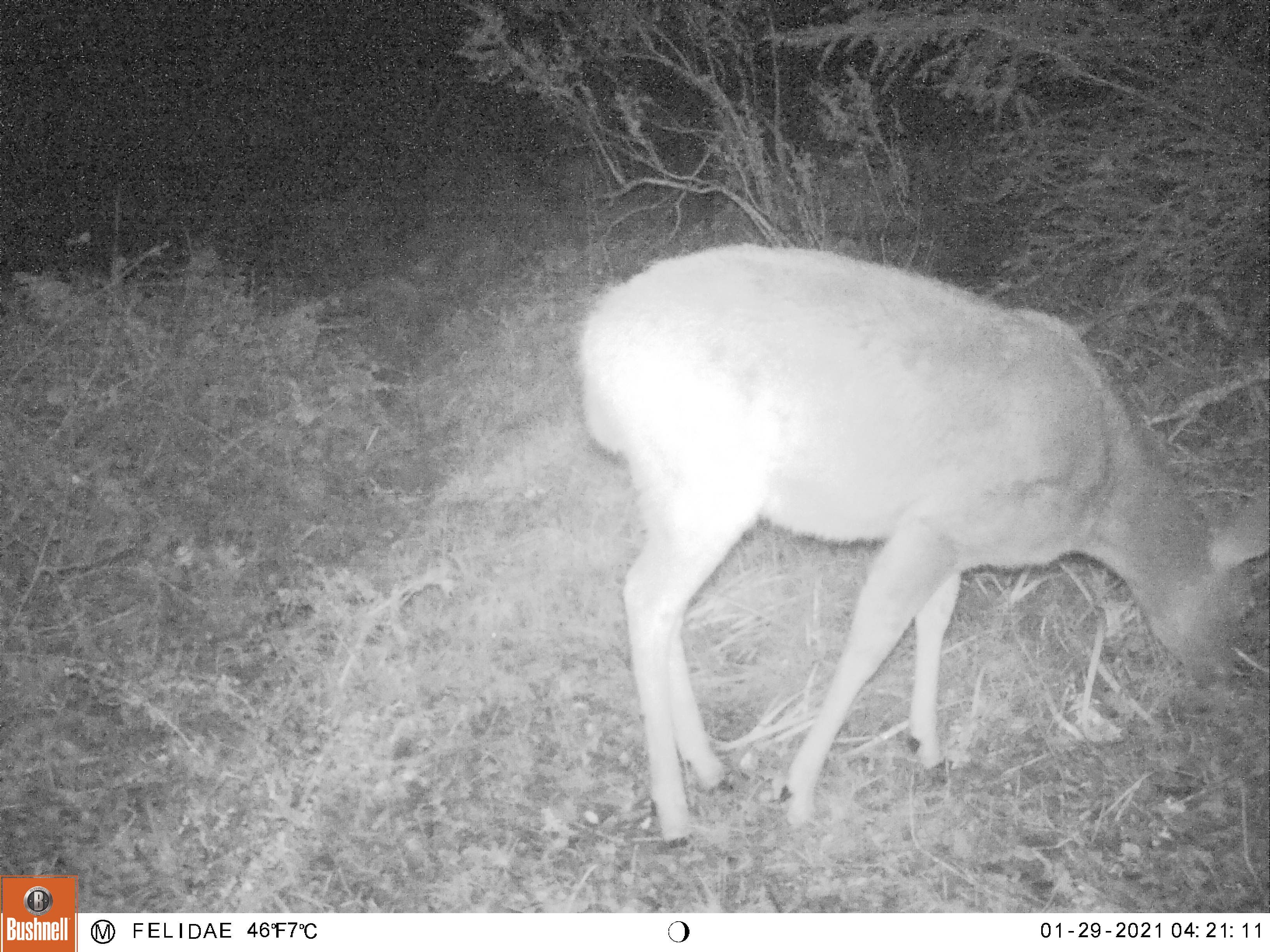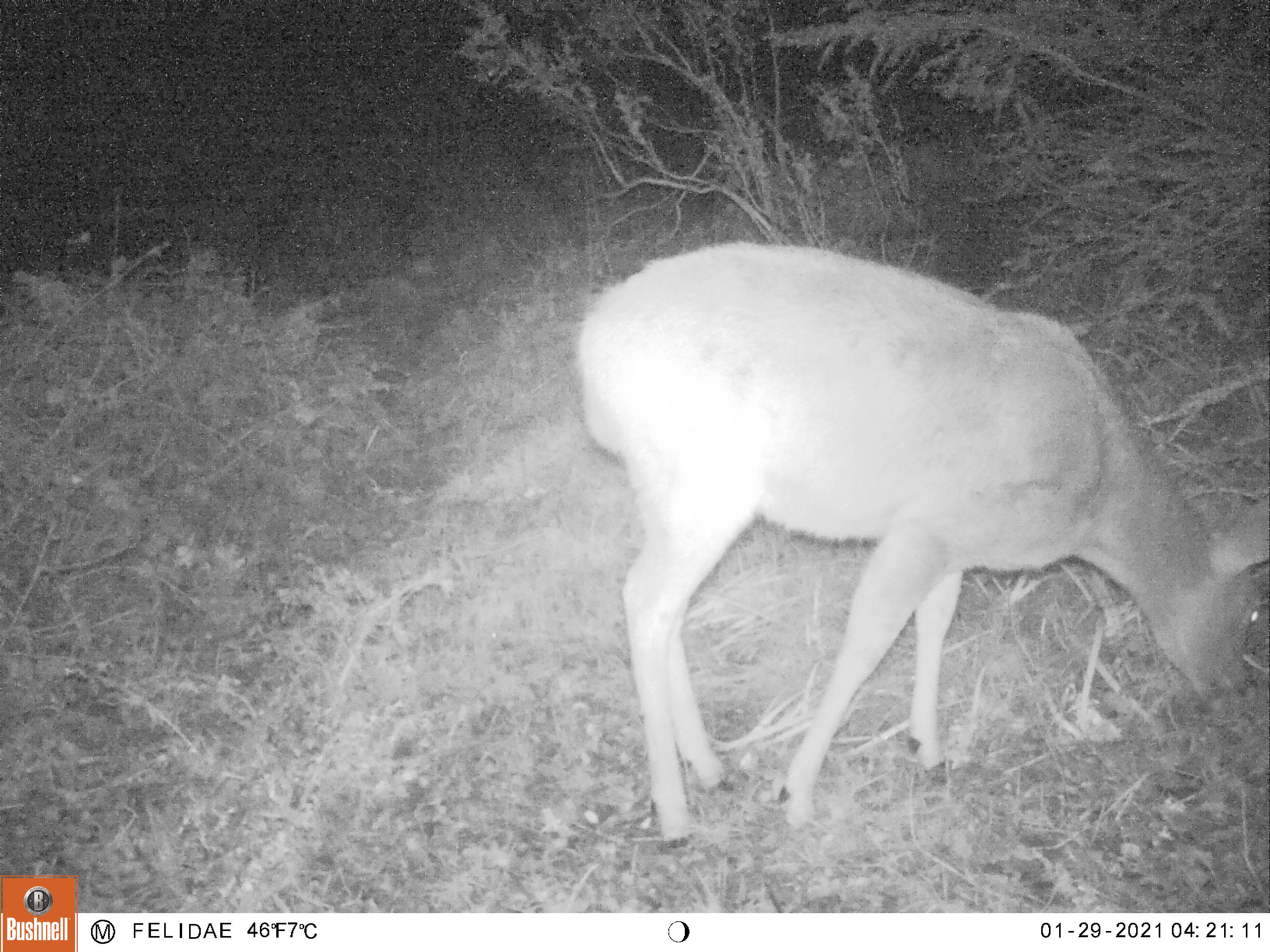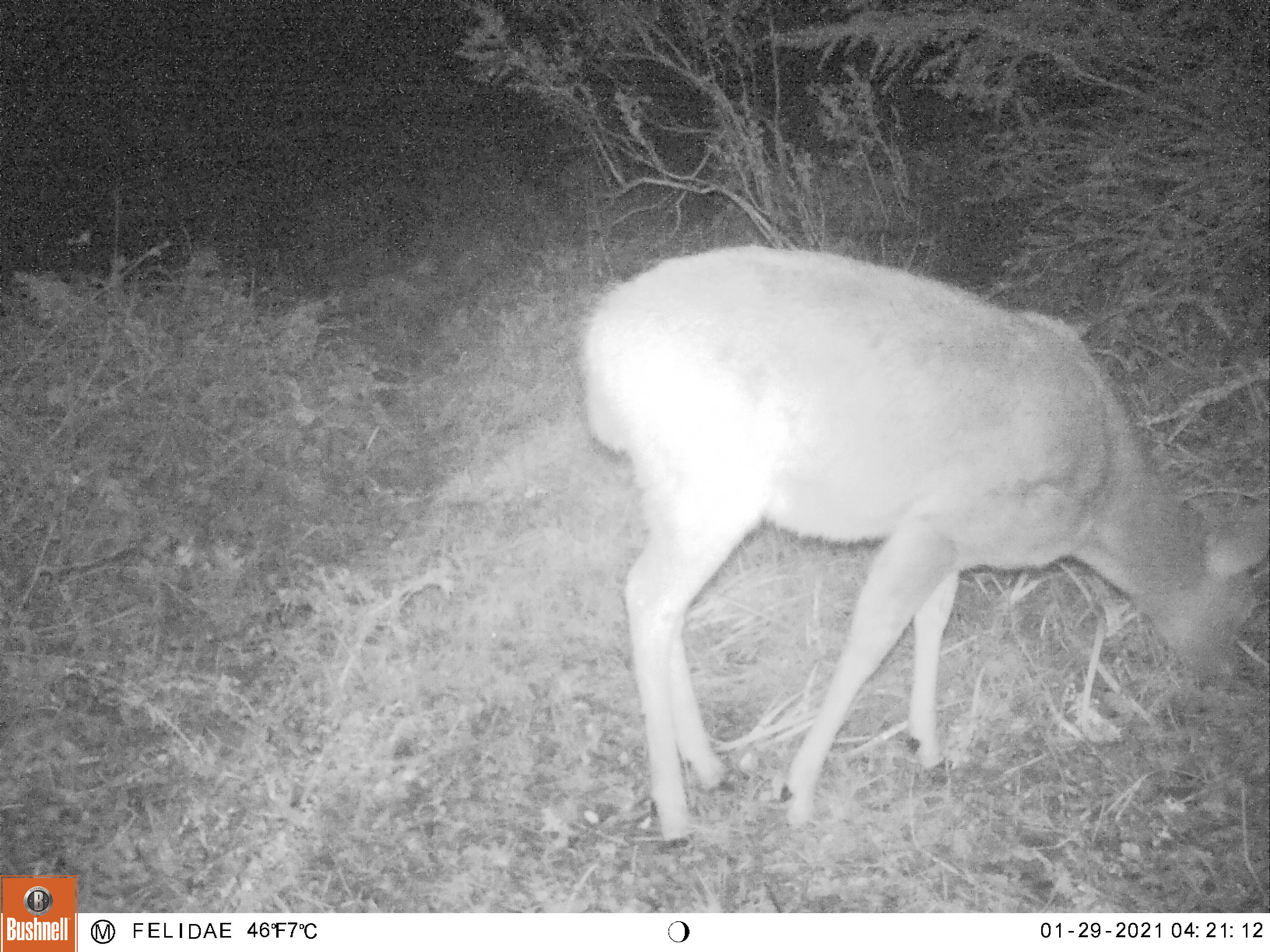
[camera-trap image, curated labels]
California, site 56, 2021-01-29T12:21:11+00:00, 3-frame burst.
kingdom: Animalia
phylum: Chordata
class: Mammalia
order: Artiodactyla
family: Cervidae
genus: Odocoileus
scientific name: Odocoileus hemionus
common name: mule deer